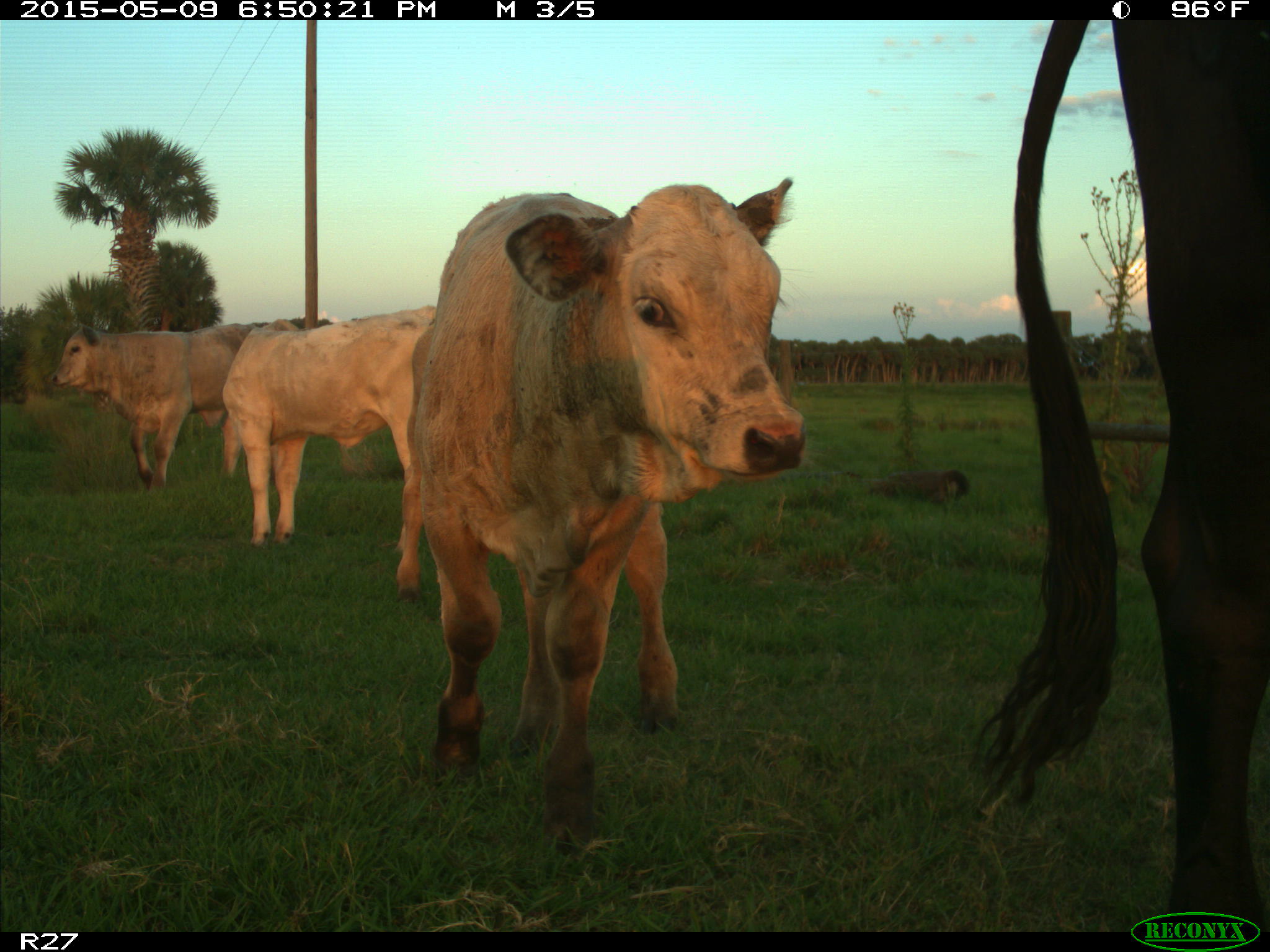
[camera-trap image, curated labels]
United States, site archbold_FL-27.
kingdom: Animalia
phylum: Chordata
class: Mammalia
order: Artiodactyla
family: Bovidae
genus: Bos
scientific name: Bos taurus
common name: domestic cow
Bos taurus (domestic cow).